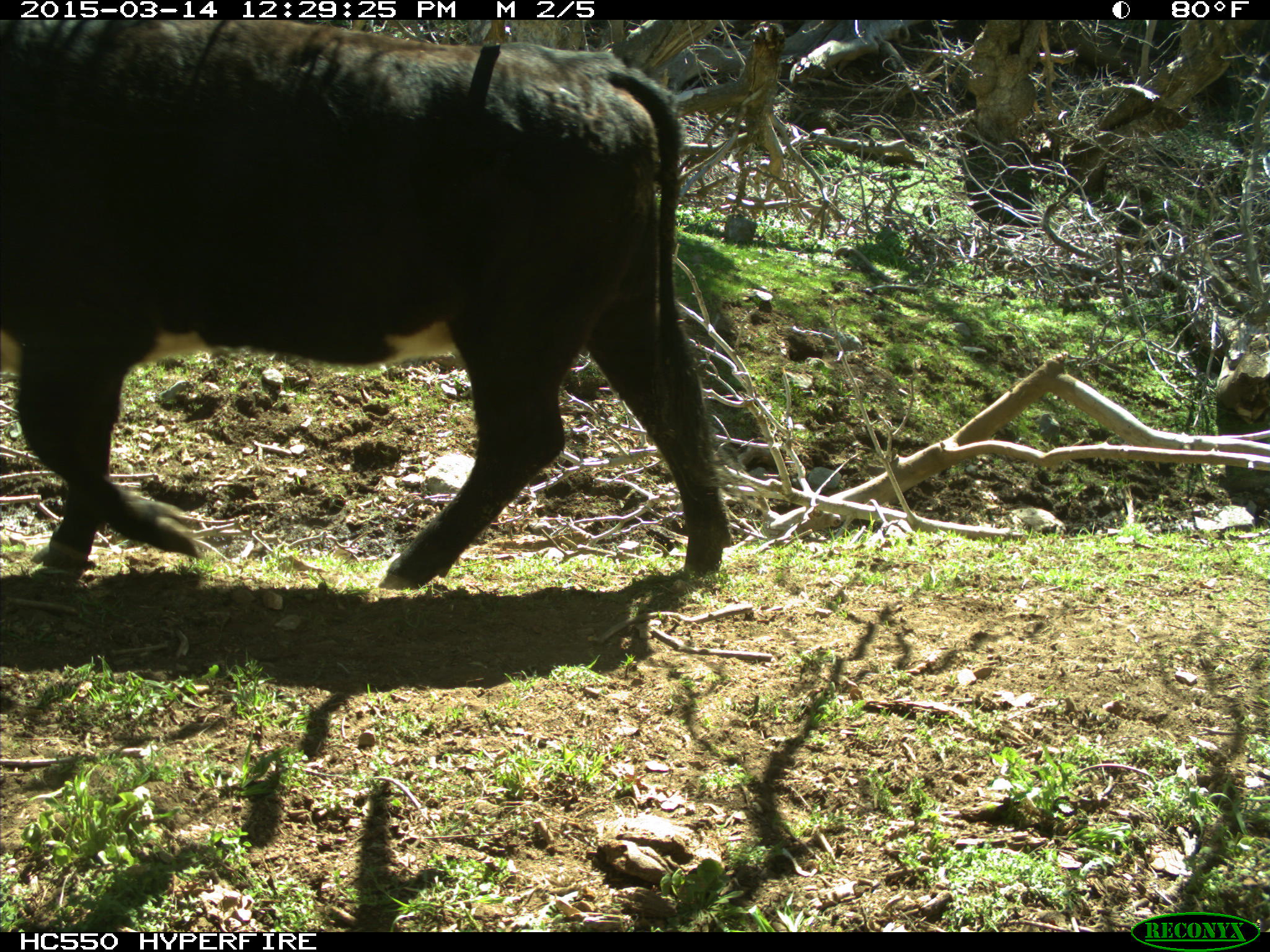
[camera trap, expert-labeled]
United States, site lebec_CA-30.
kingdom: Animalia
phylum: Chordata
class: Mammalia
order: Artiodactyla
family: Bovidae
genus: Bos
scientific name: Bos taurus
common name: domestic cow